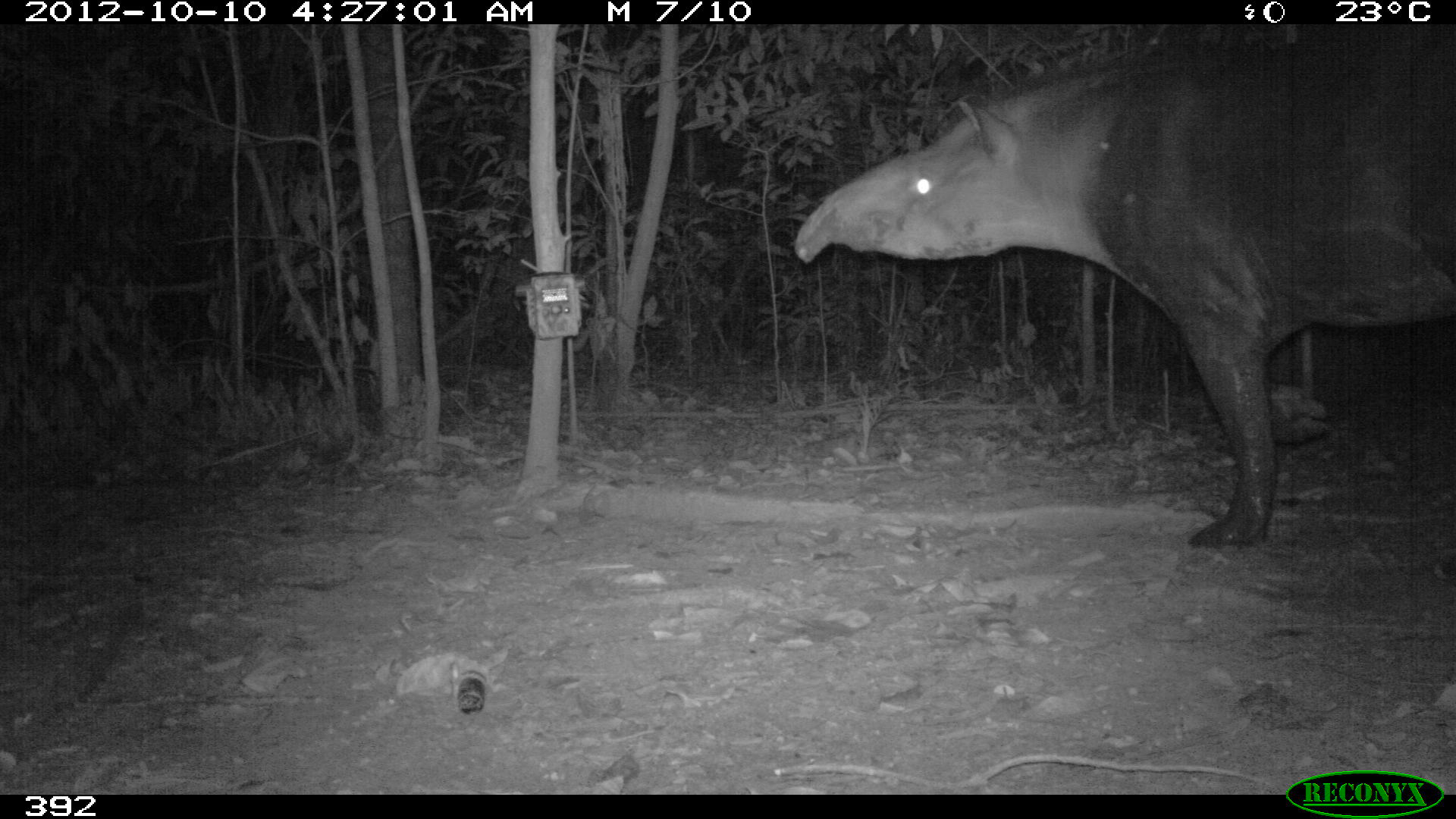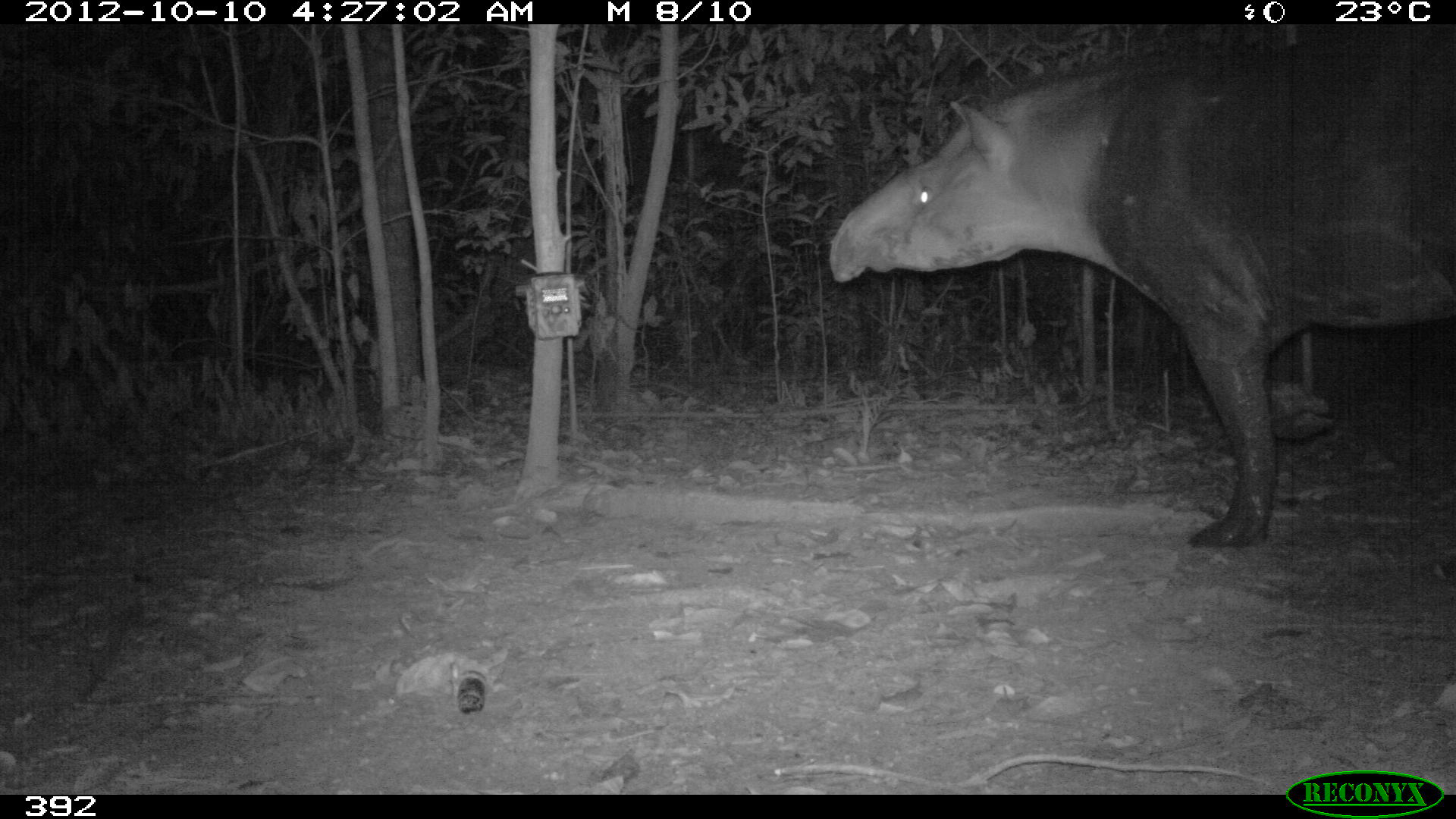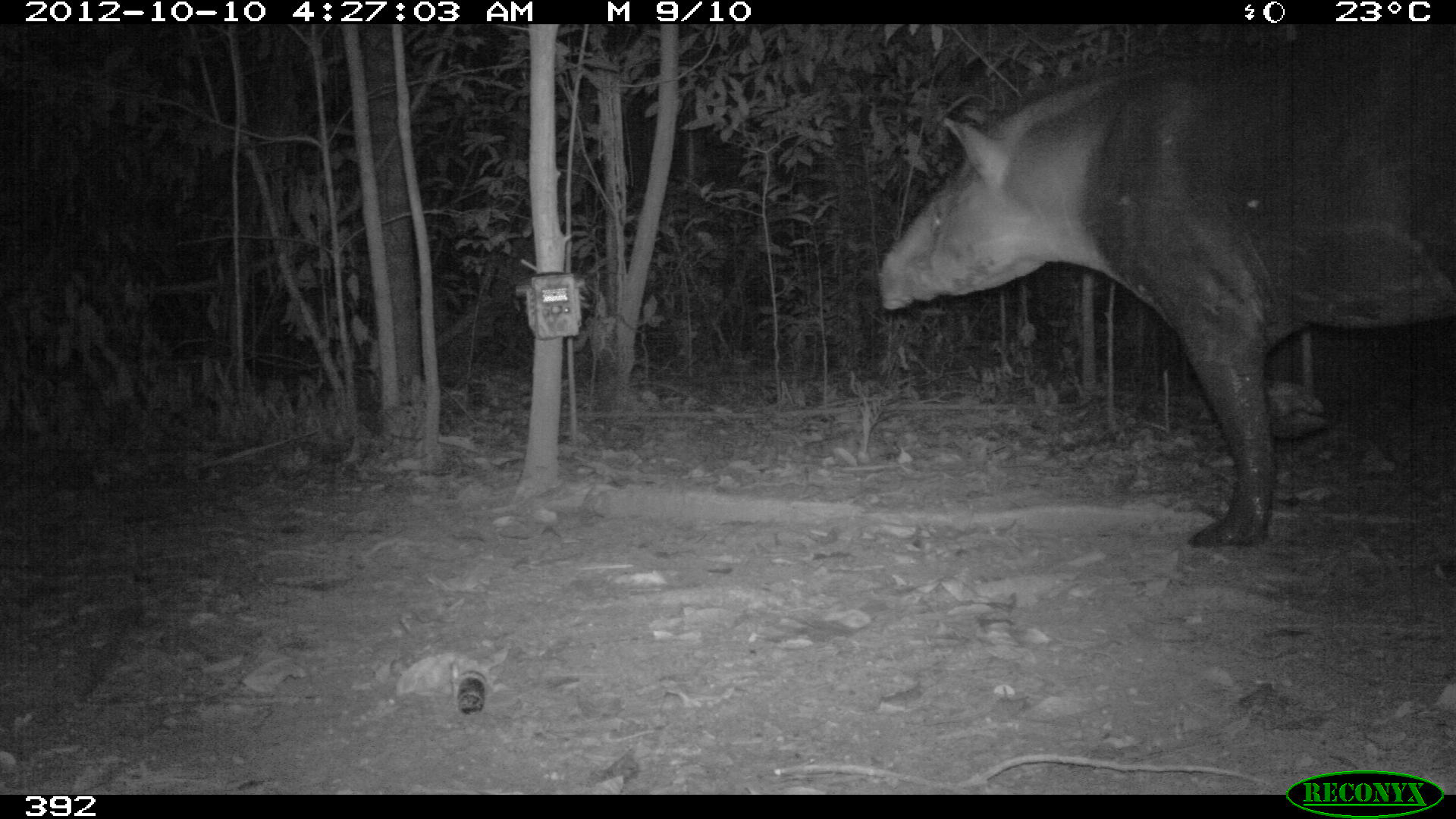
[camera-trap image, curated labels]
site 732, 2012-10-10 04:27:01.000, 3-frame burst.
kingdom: Animalia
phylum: Chordata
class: Mammalia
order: Perissodactyla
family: Tapiridae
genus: Tapirus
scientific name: Tapirus terrestris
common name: south american tapir